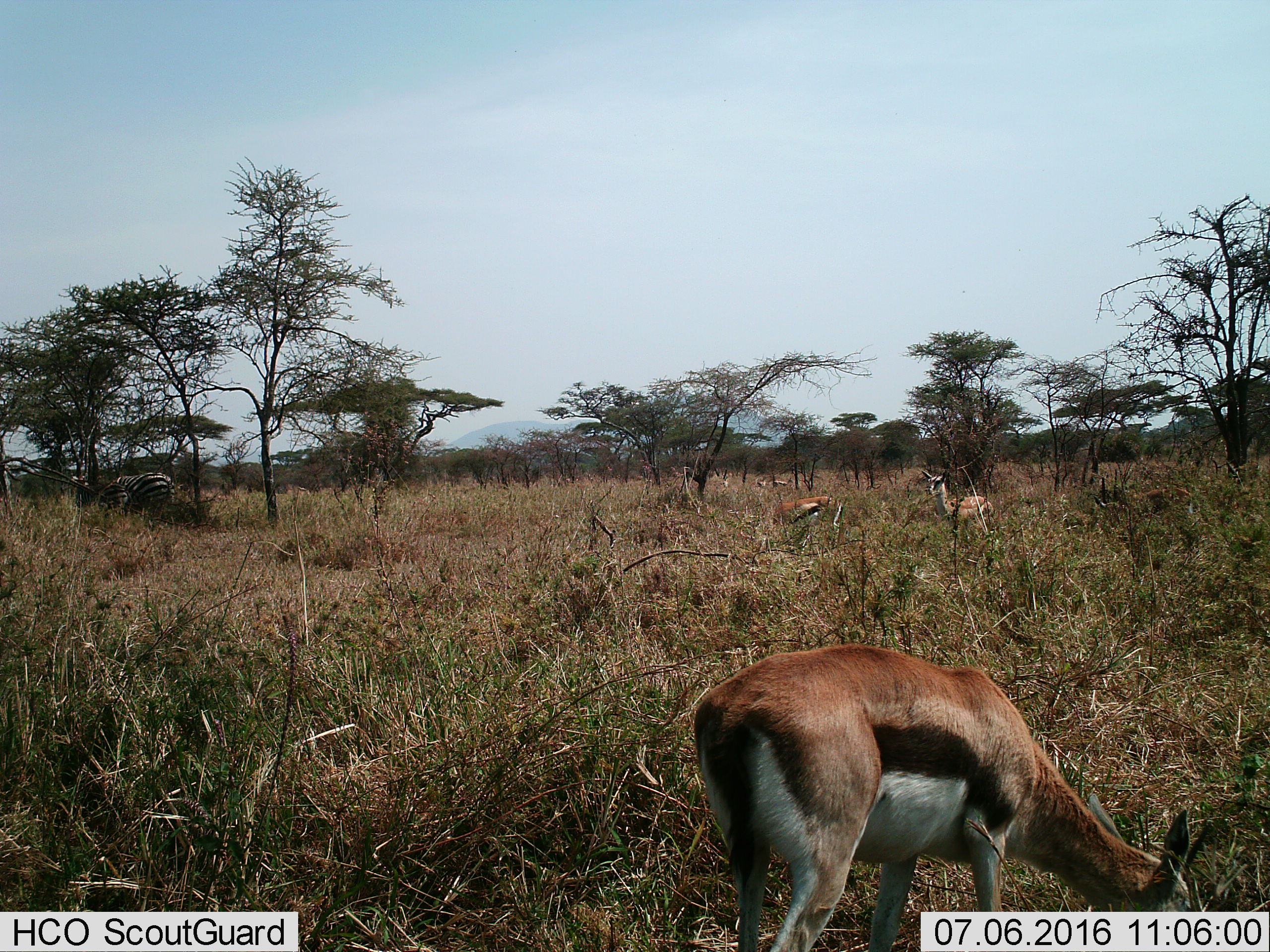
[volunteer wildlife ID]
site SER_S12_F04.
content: unidentified animal